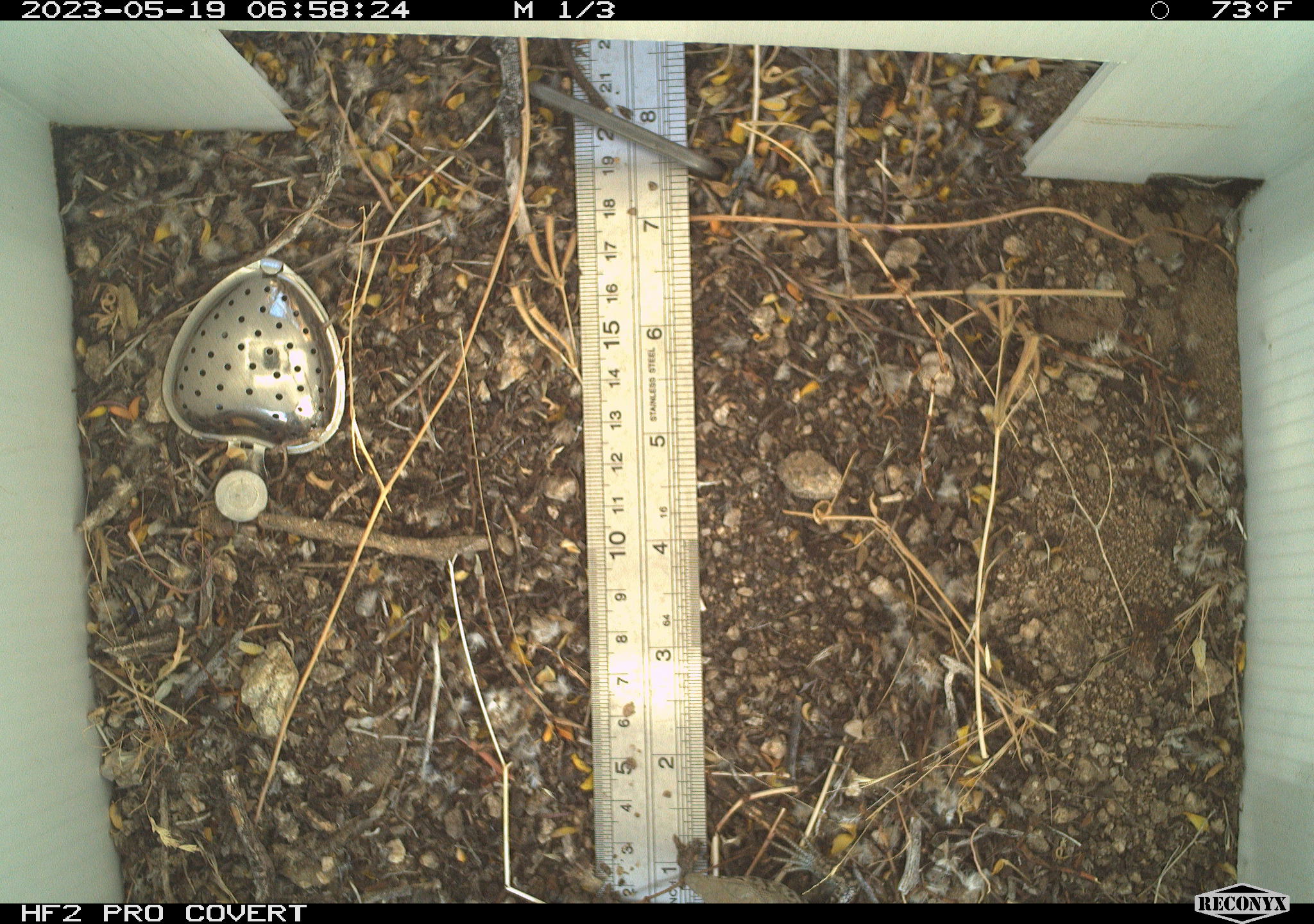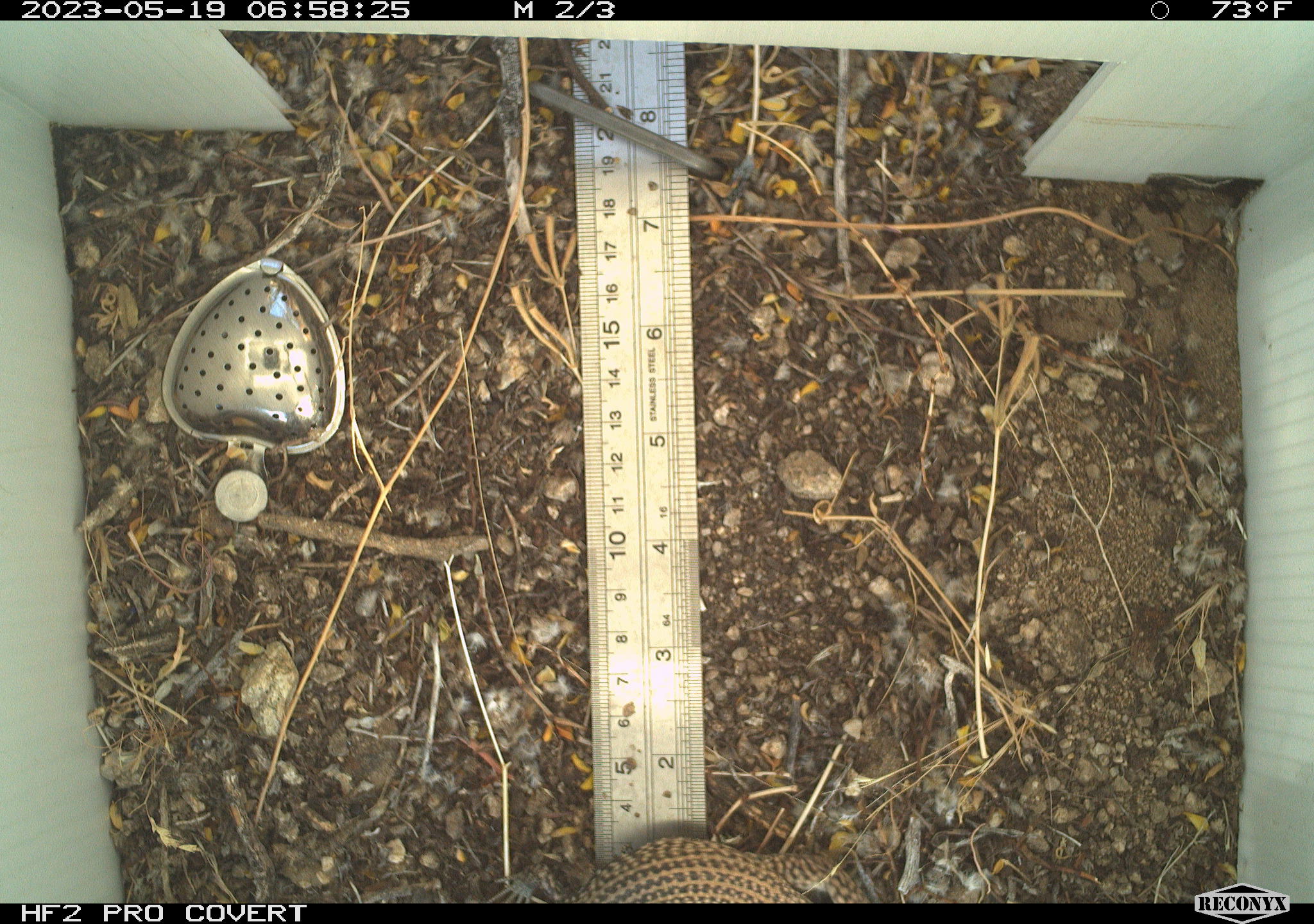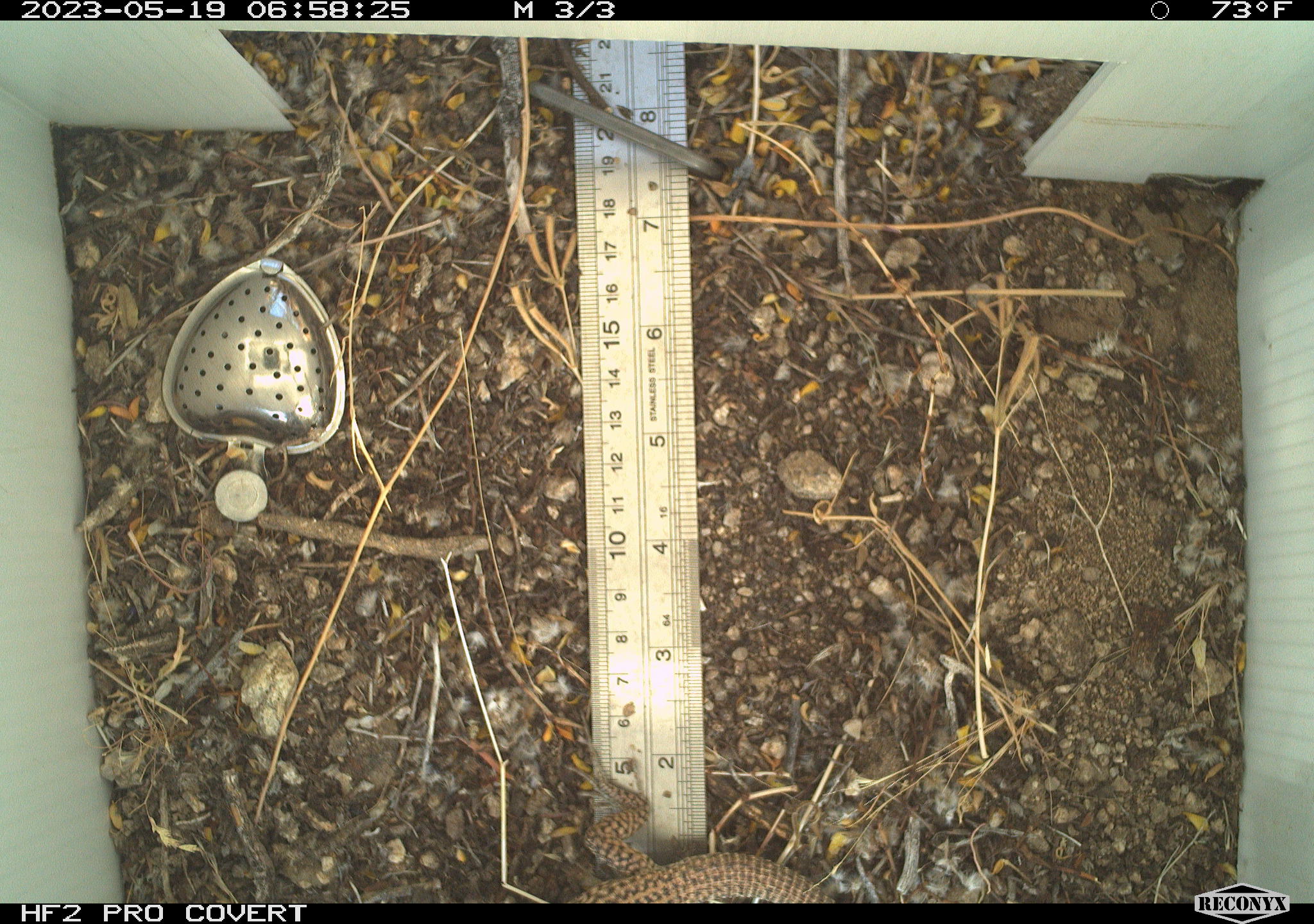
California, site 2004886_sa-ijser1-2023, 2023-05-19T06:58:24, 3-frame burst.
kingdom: Animalia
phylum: Chordata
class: Reptilia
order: Squamata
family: Teiidae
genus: Aspidoscelis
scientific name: Aspidoscelis tigris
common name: western whiptail